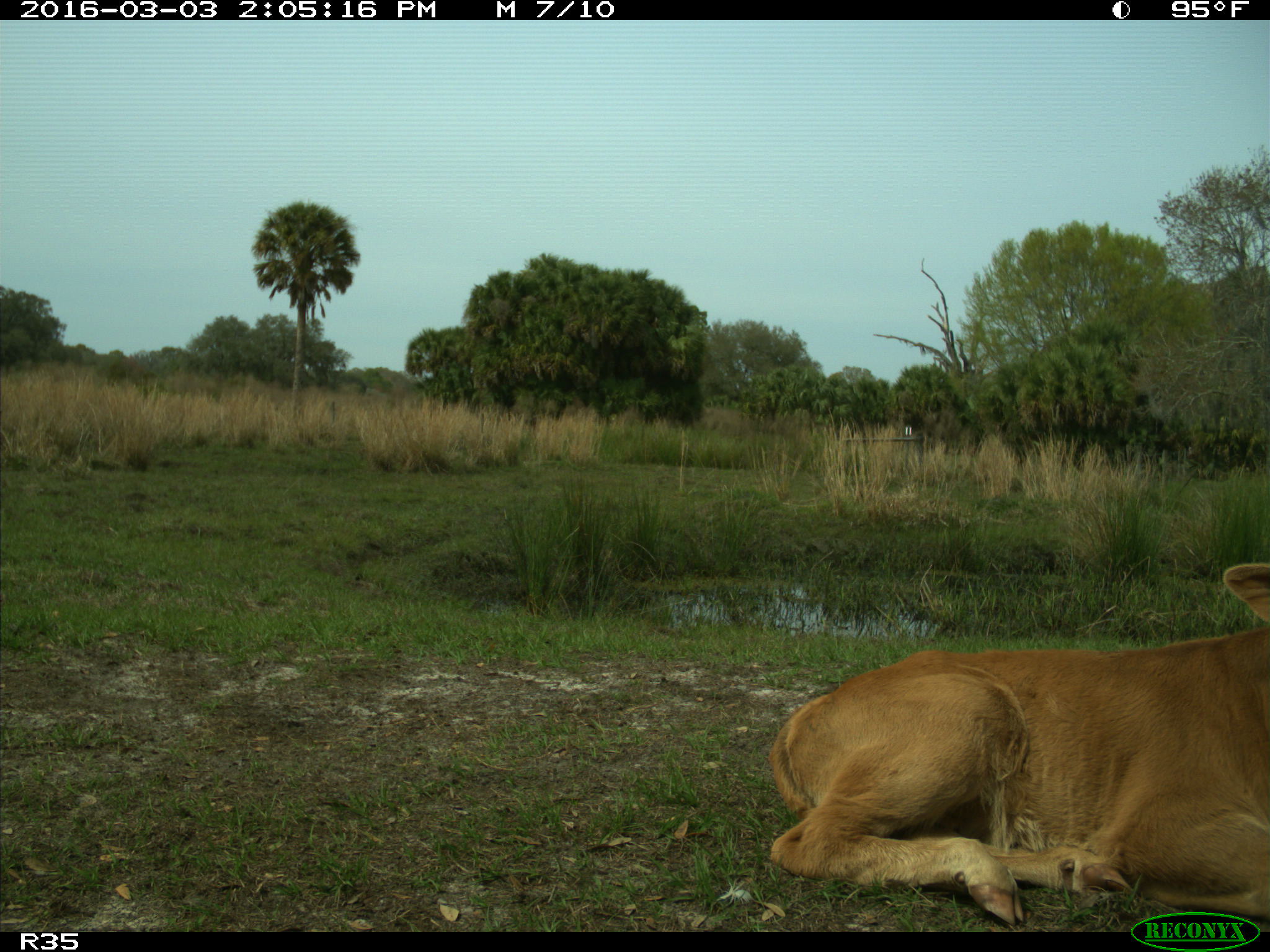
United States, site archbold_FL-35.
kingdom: Animalia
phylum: Chordata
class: Mammalia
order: Artiodactyla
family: Bovidae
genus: Bos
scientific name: Bos taurus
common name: domestic cow